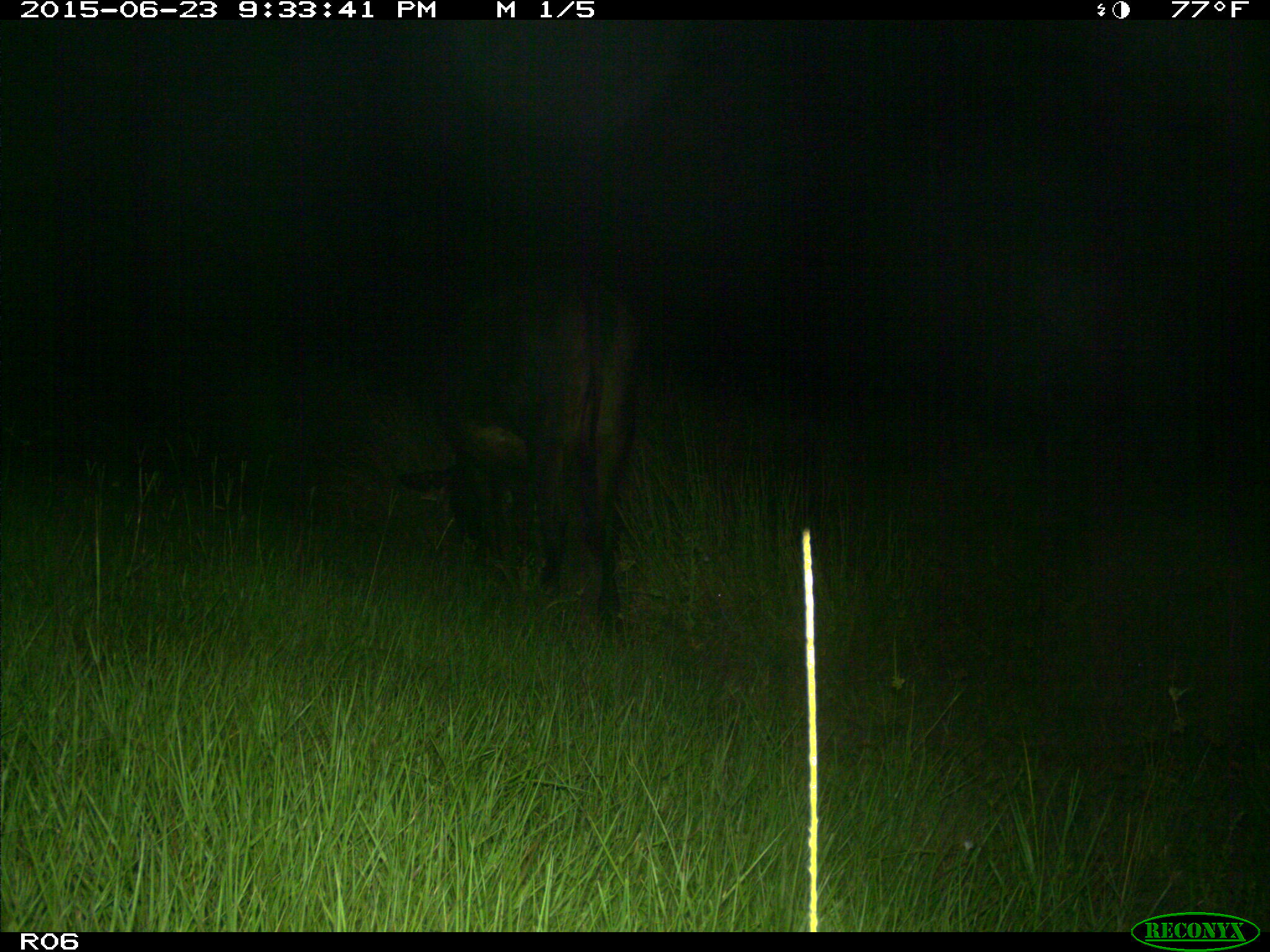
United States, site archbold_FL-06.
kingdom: Animalia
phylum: Chordata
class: Mammalia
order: Artiodactyla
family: Bovidae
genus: Bos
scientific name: Bos taurus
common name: domestic cow